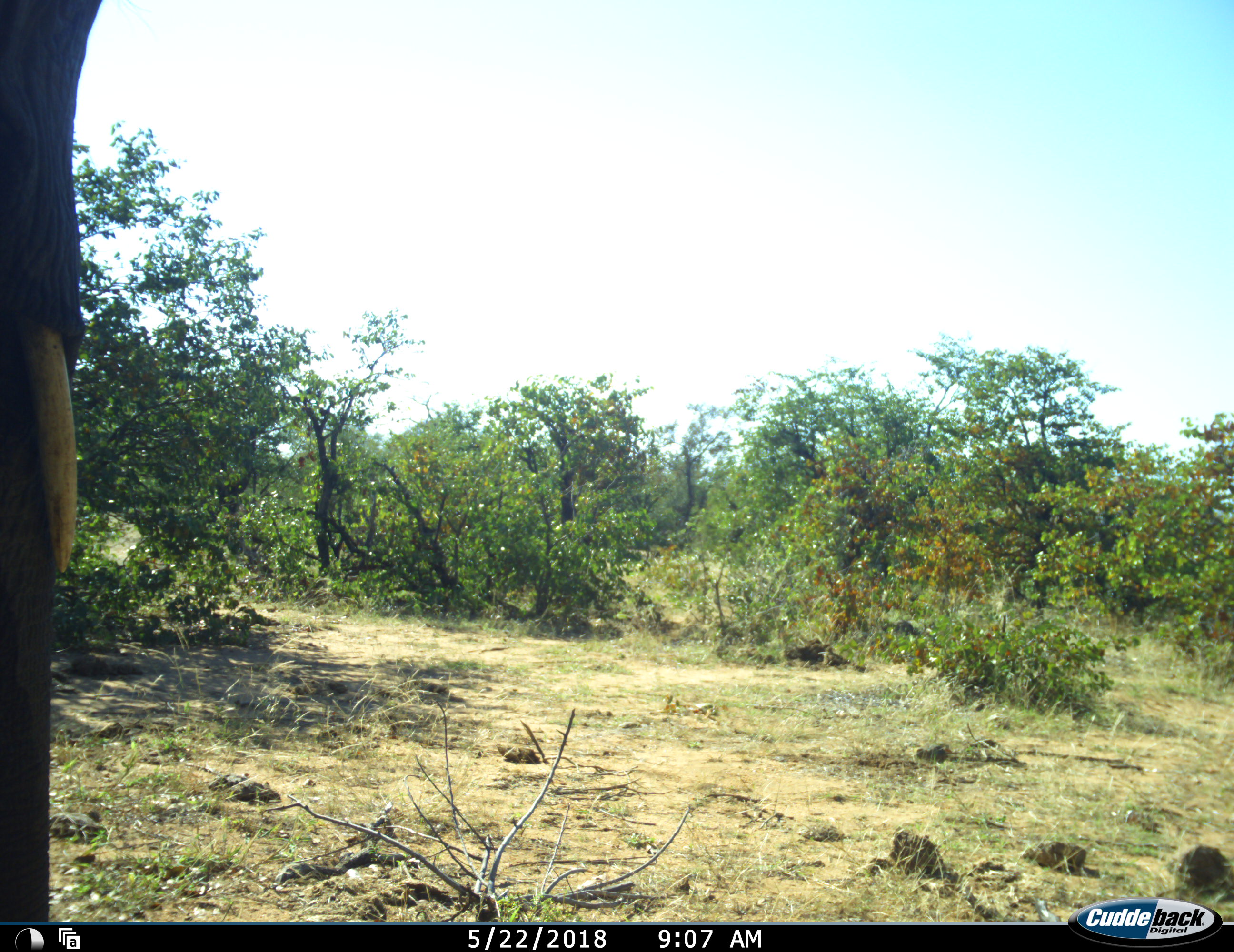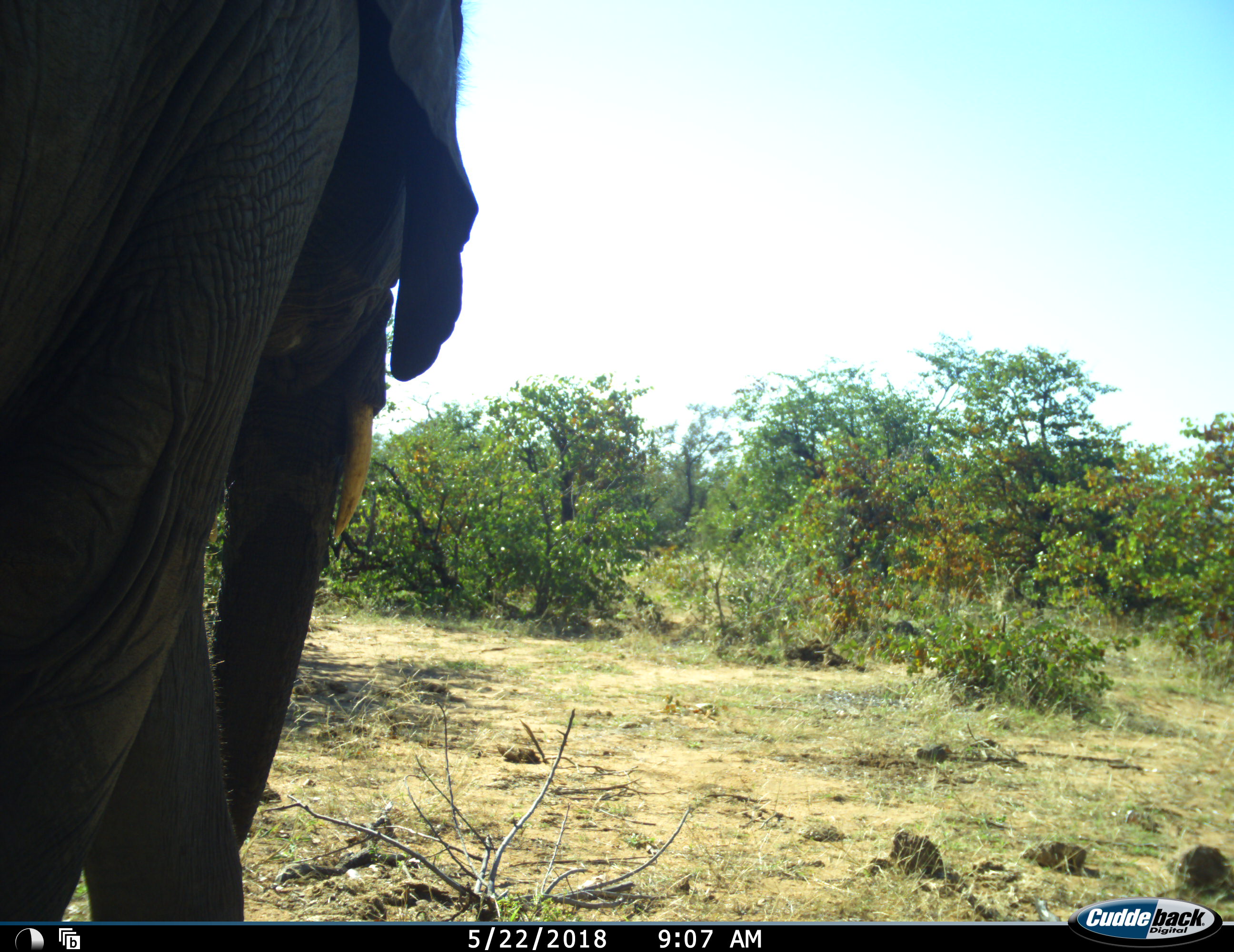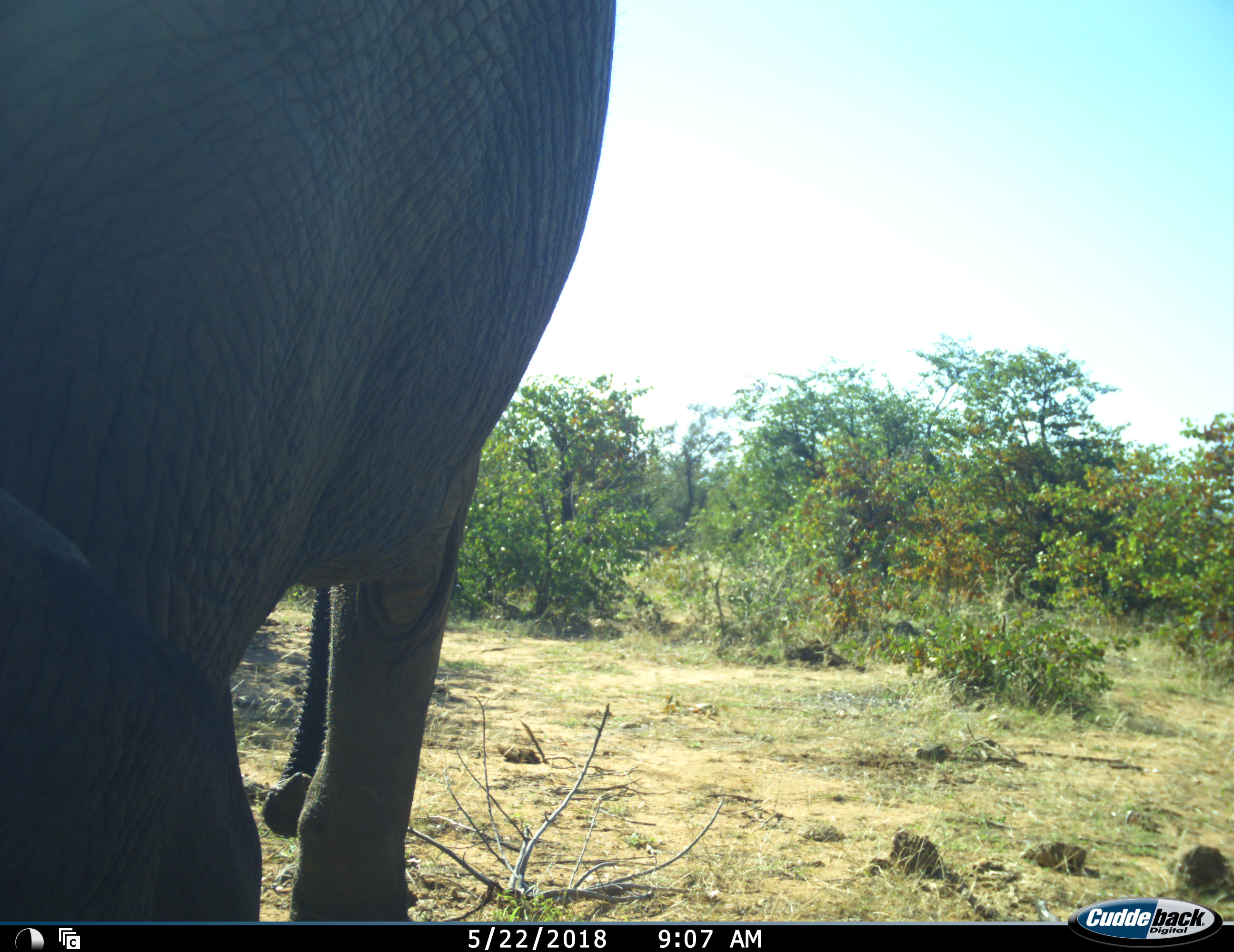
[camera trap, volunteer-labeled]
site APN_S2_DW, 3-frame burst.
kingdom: Animalia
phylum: Chordata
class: Mammalia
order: Proboscidea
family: Elephantidae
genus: Loxodonta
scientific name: Loxodonta africana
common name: african bush elephant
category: elephant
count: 1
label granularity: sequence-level